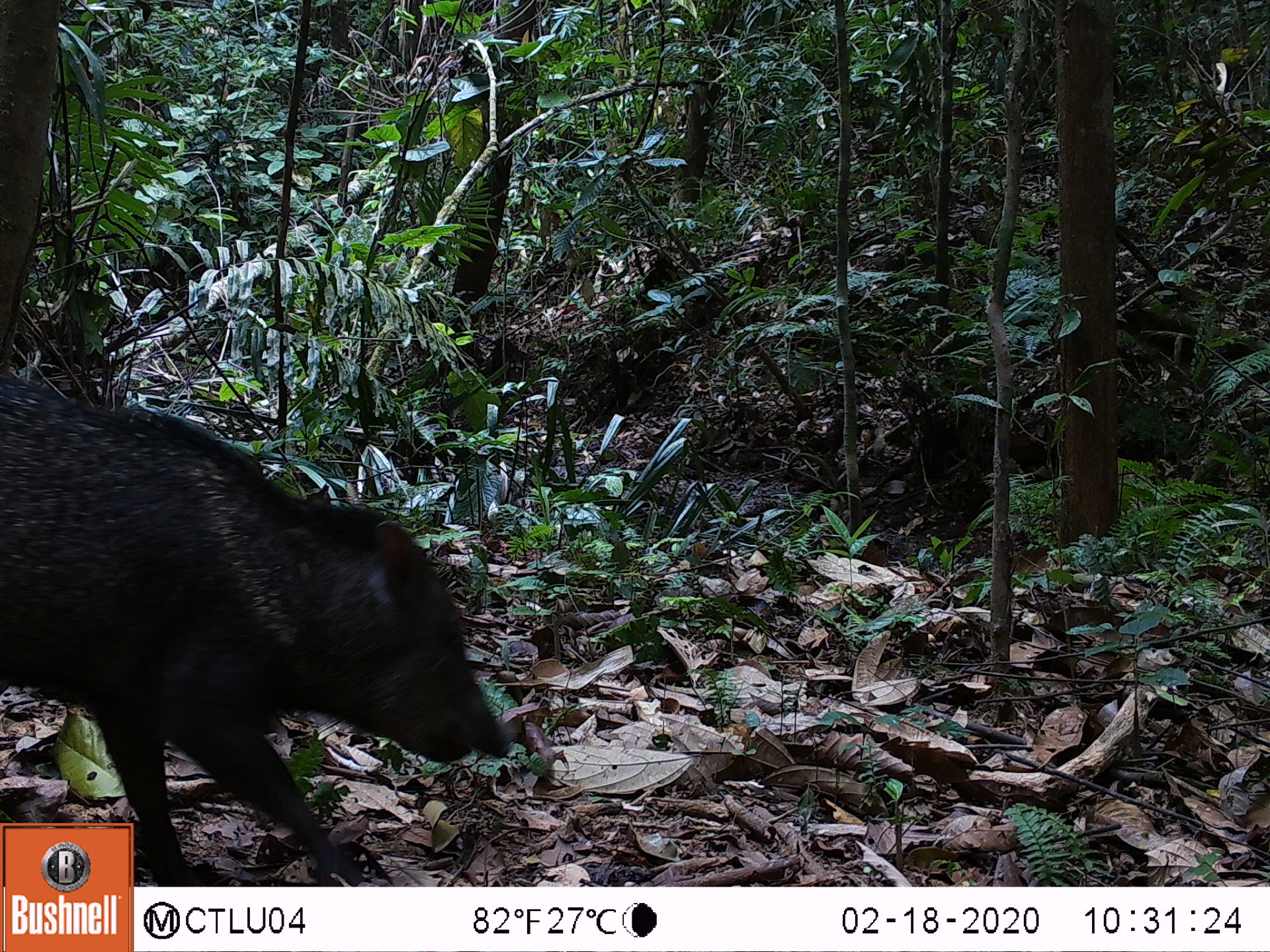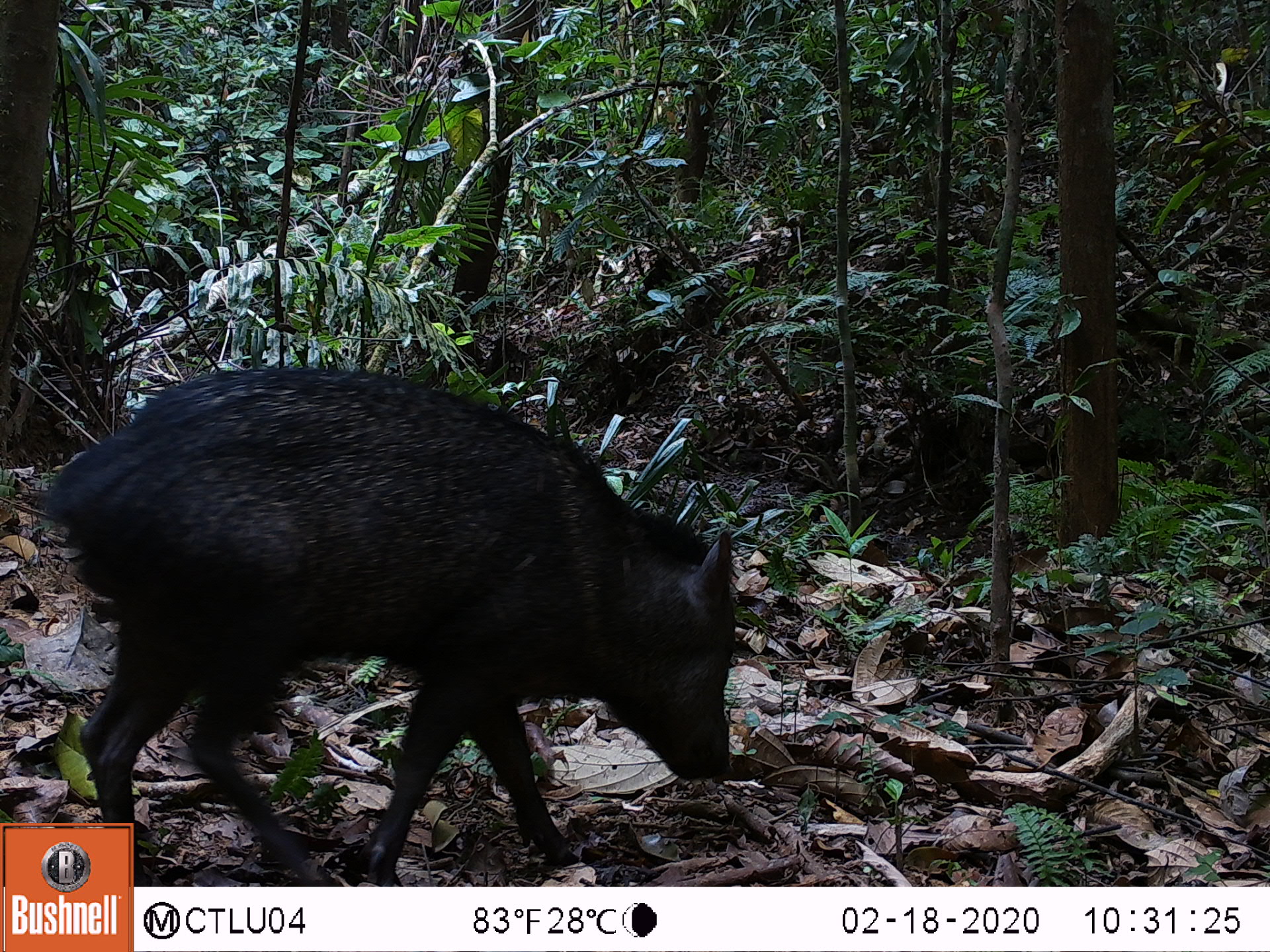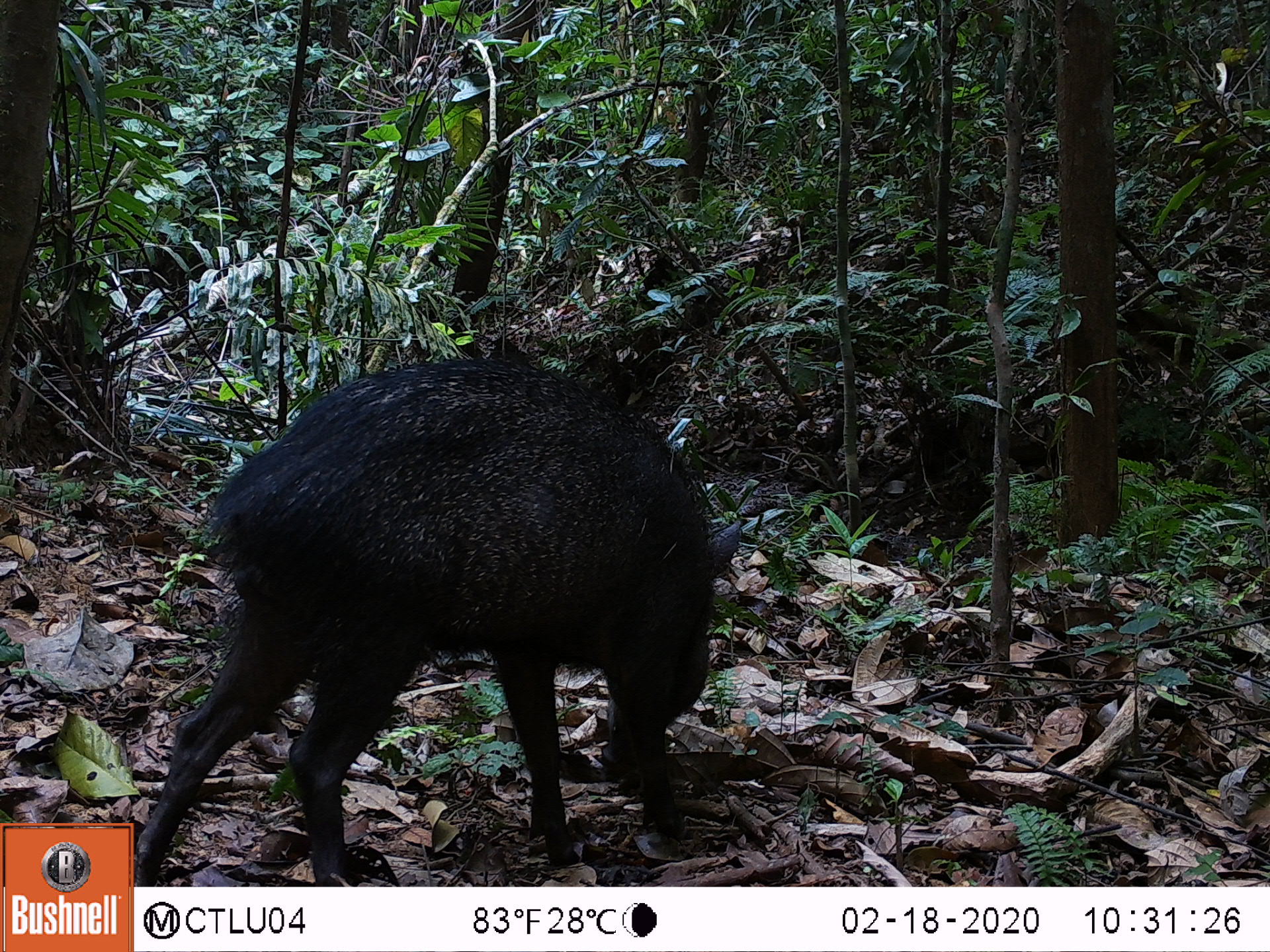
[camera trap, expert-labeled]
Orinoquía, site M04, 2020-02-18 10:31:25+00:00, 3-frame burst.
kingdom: Animalia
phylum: Chordata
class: Mammalia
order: Artiodactyla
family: Tayassuidae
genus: Pecari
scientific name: Pecari tajacu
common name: collared peccary